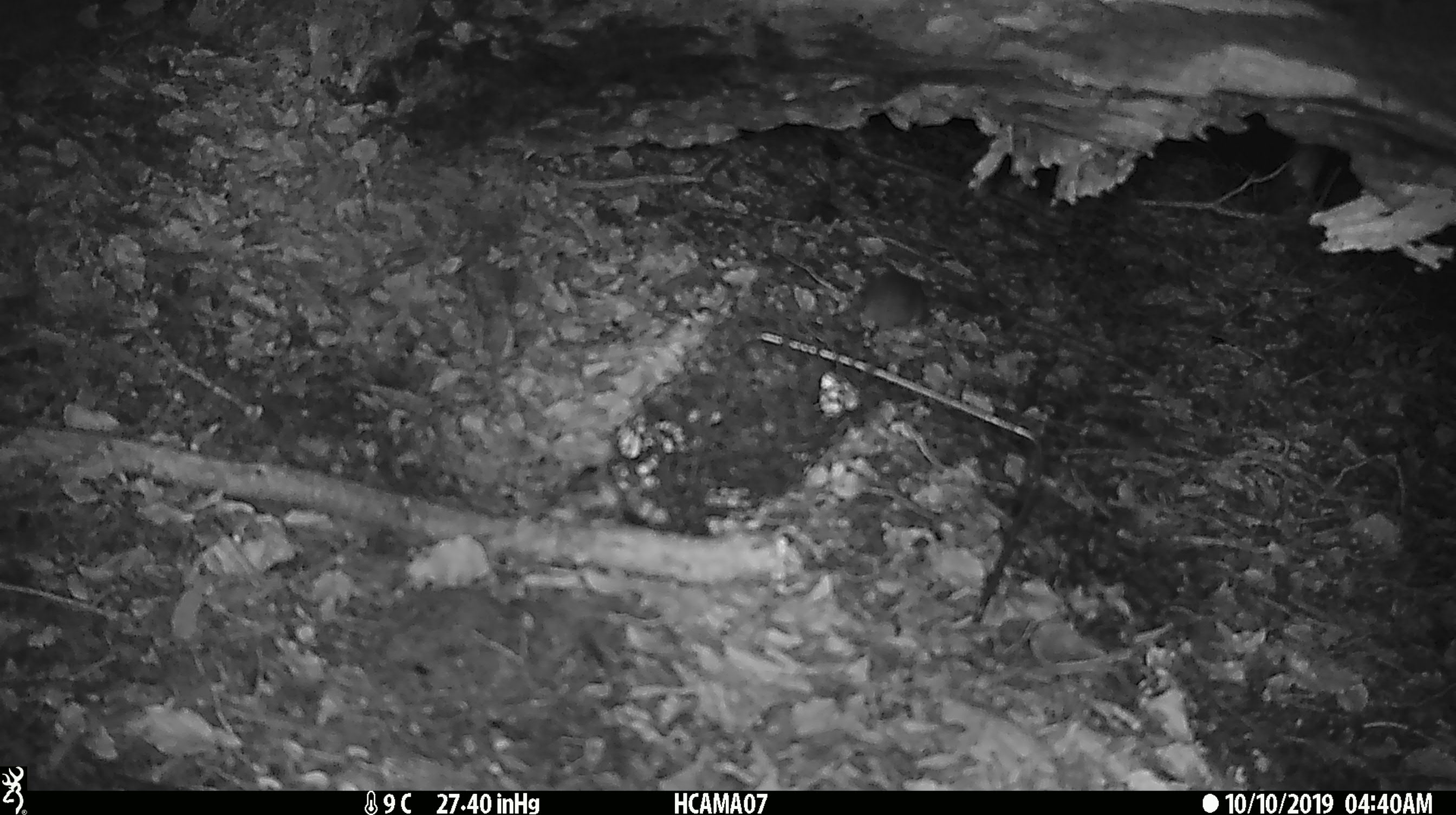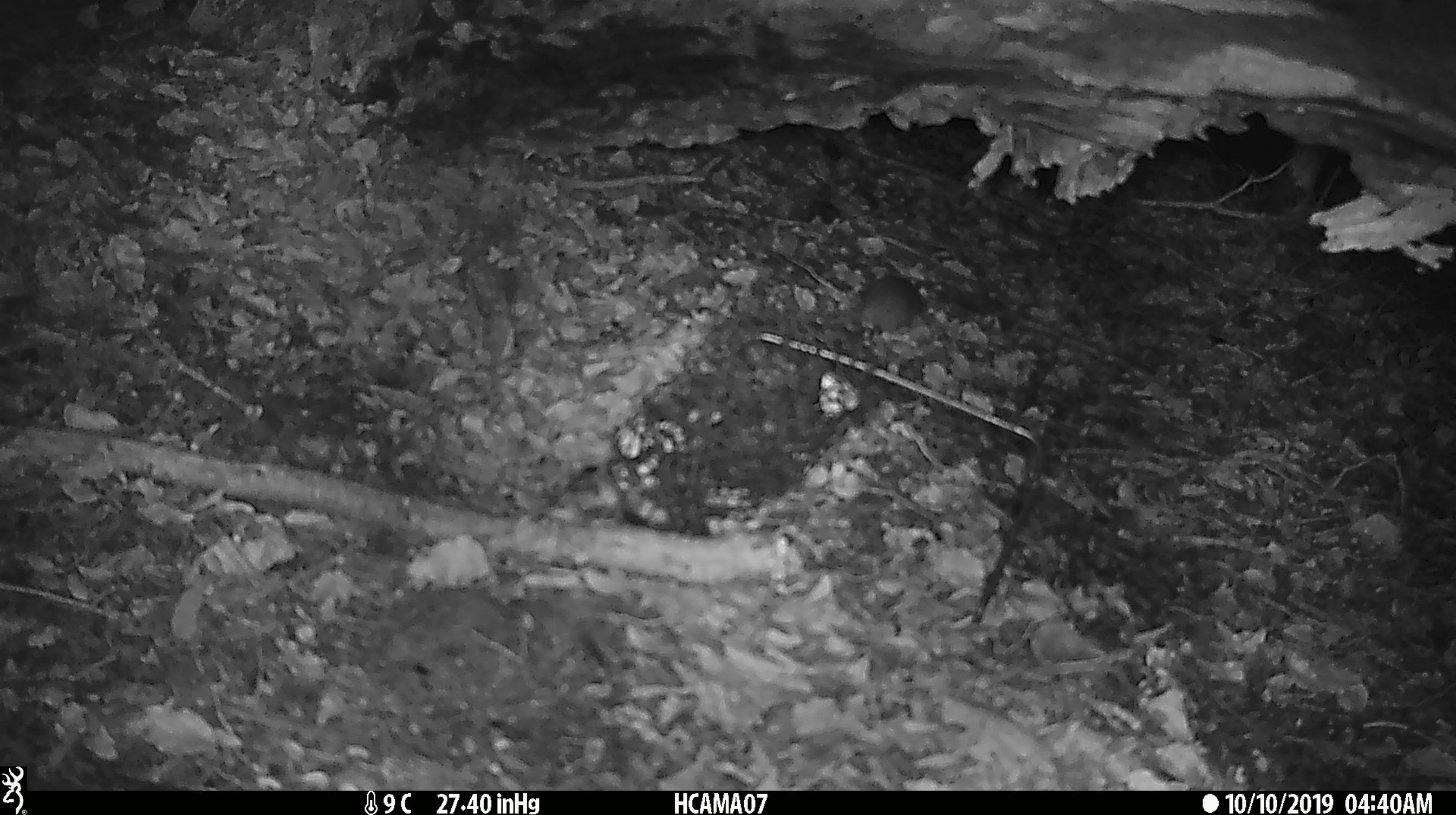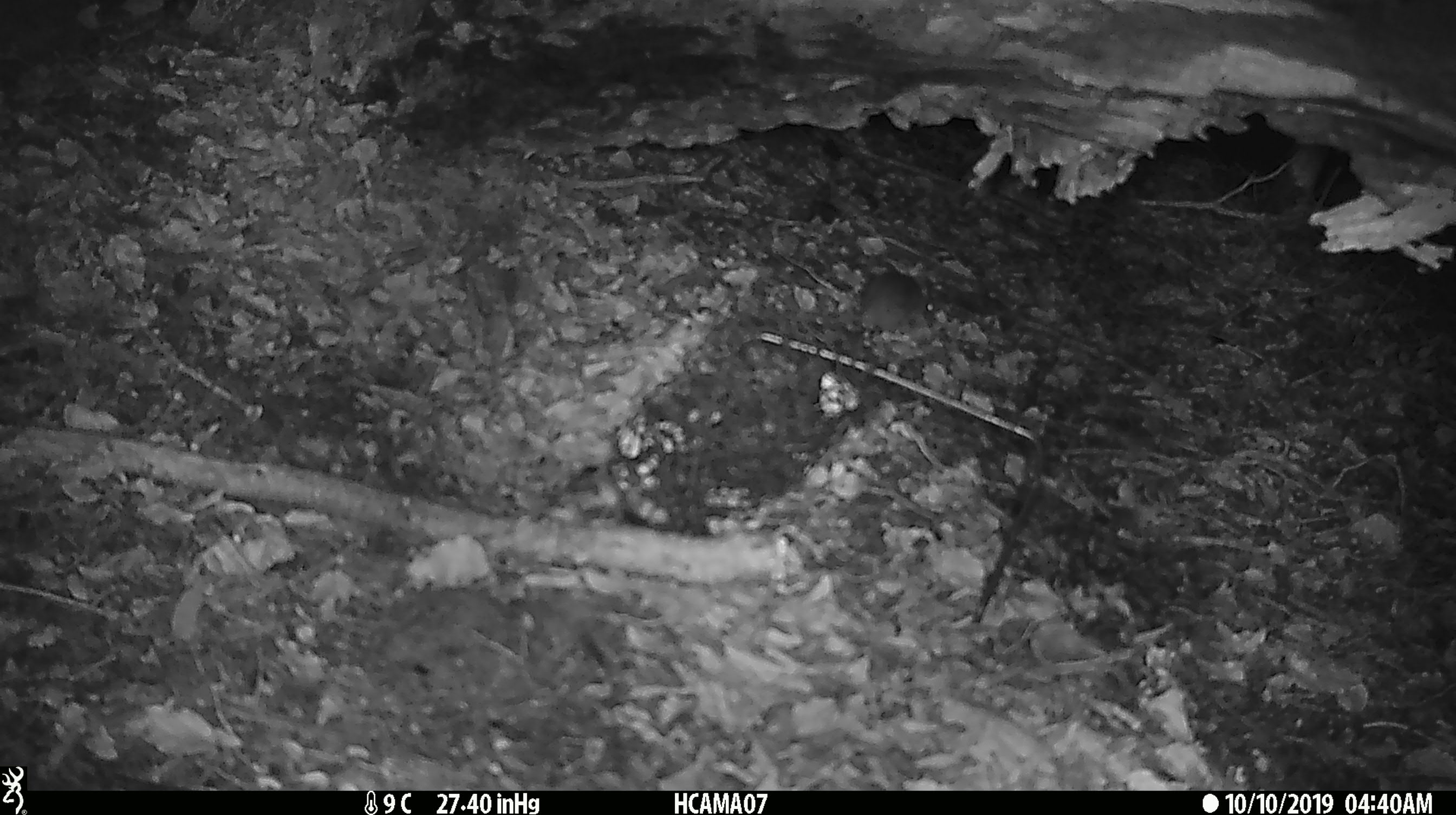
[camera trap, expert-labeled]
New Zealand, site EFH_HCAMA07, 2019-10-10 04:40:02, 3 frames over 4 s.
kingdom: Animalia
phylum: Chordata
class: Mammalia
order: Rodentia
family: Muridae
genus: Mus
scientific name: Mus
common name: mouse